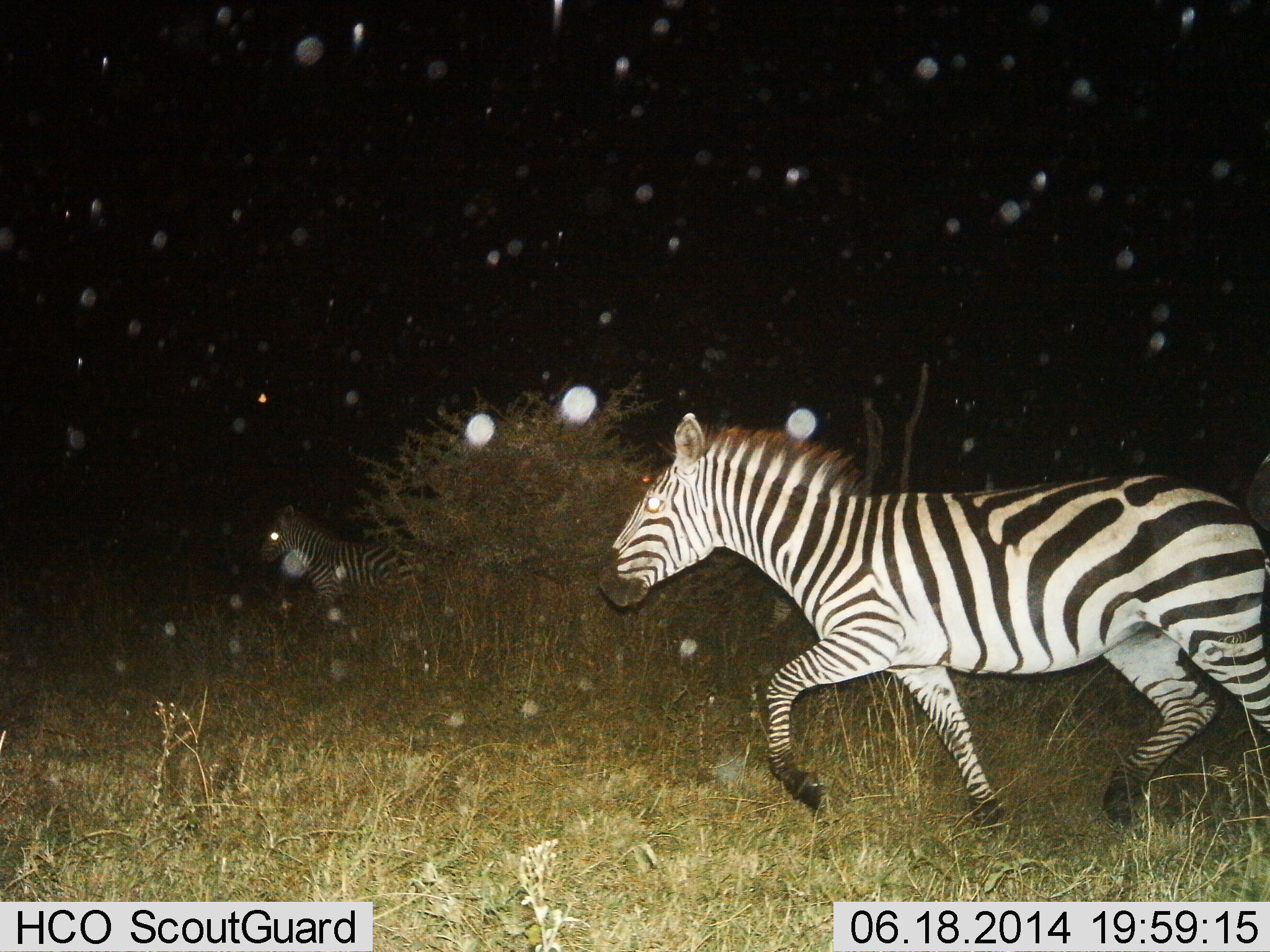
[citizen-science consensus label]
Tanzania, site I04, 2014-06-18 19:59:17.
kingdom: Animalia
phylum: Chordata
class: Mammalia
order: Perissodactyla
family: Equidae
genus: Equus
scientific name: Equus quagga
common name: plains zebra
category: zebra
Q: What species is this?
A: Zebra (plains zebra) (Equus quagga).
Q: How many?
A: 2.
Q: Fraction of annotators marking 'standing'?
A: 10%.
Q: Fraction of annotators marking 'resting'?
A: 0%.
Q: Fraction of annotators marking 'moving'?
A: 100%.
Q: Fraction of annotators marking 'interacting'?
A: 0%.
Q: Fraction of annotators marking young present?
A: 0%.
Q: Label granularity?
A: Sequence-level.